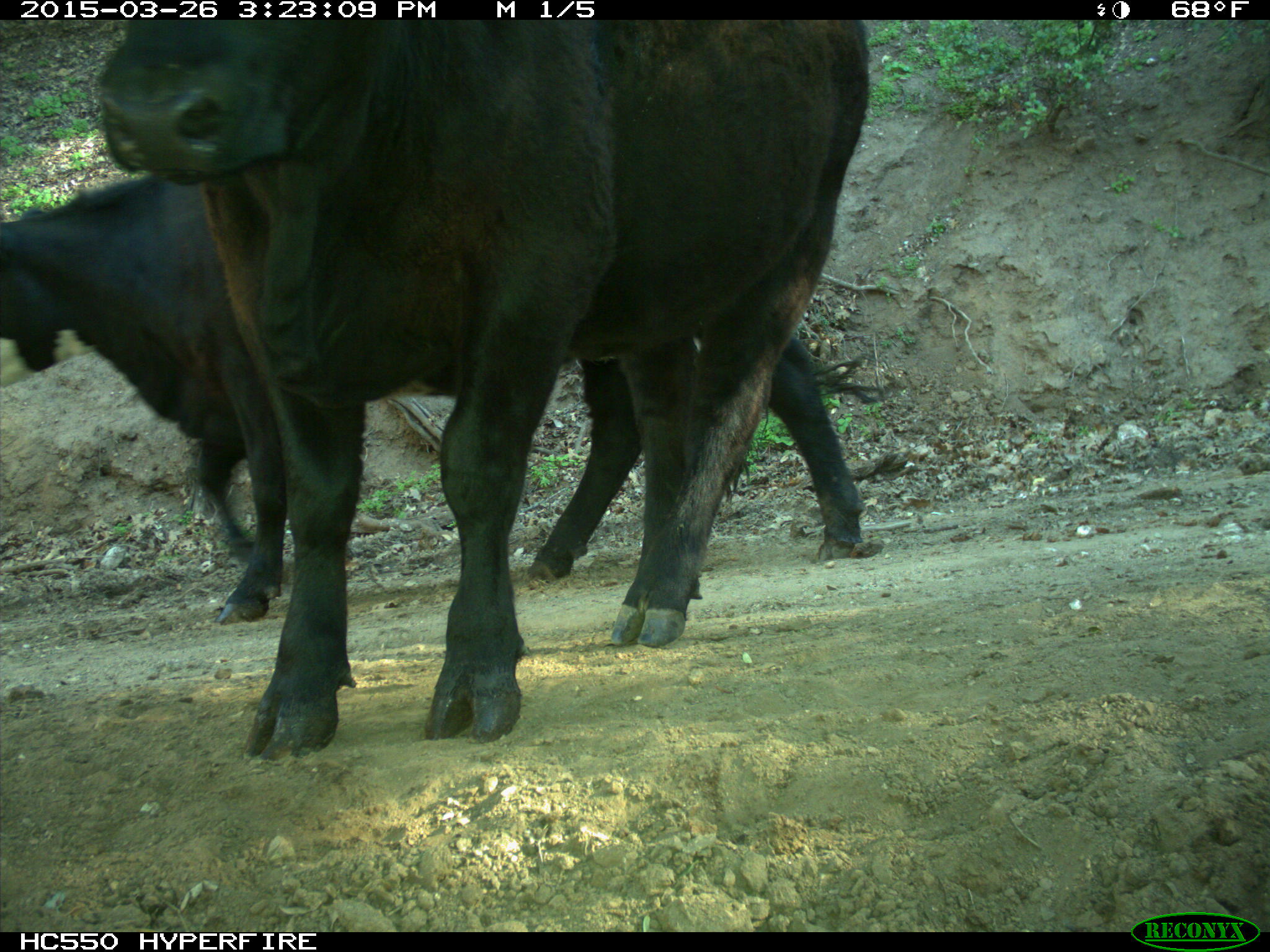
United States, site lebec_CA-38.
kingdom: Animalia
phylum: Chordata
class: Mammalia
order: Artiodactyla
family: Bovidae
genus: Bos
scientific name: Bos taurus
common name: domestic cow